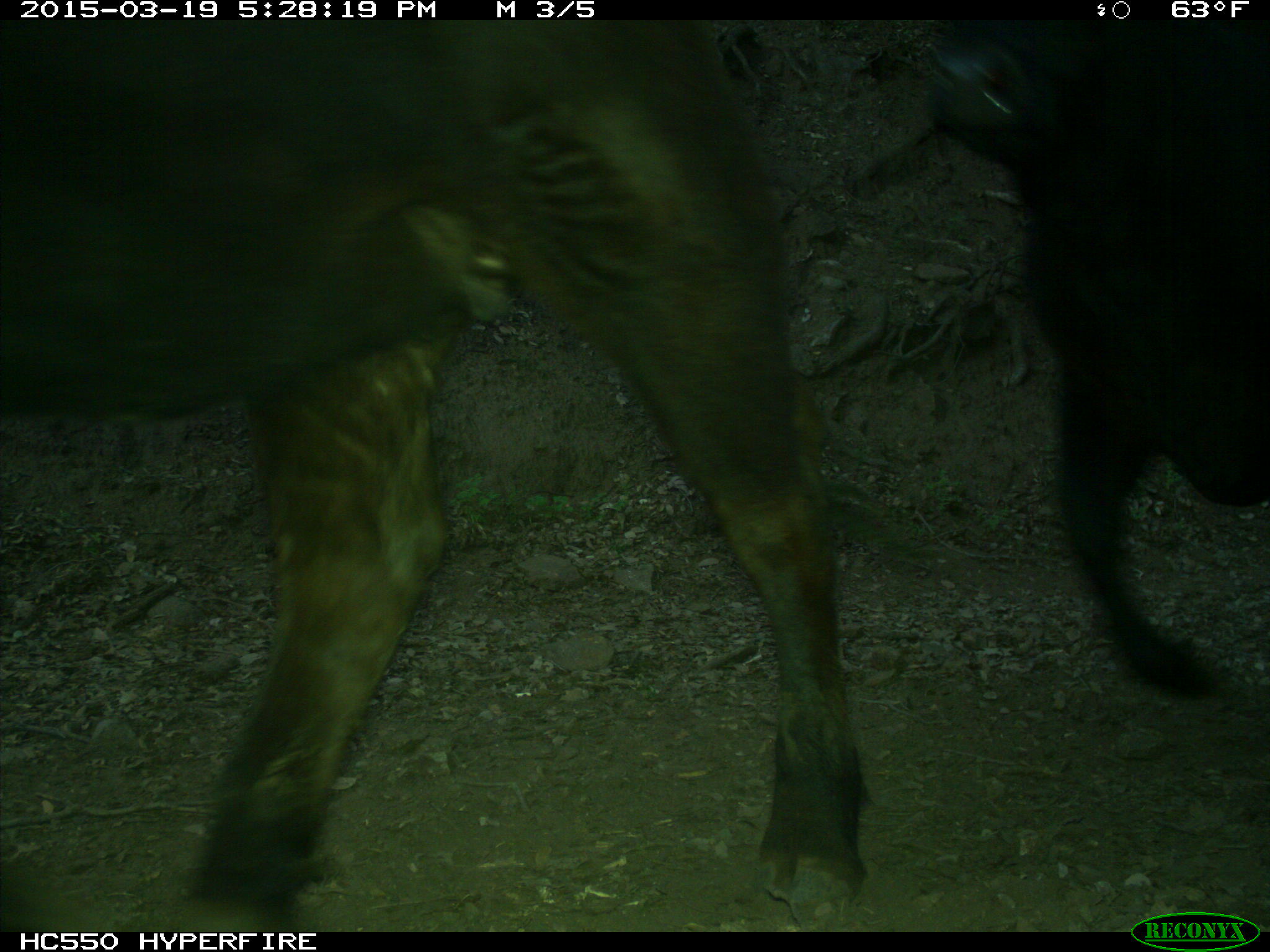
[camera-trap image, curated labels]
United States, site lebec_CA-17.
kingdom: Animalia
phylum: Chordata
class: Mammalia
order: Artiodactyla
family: Bovidae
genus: Bos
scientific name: Bos taurus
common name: domestic cow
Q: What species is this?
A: Bos taurus (domestic cow).